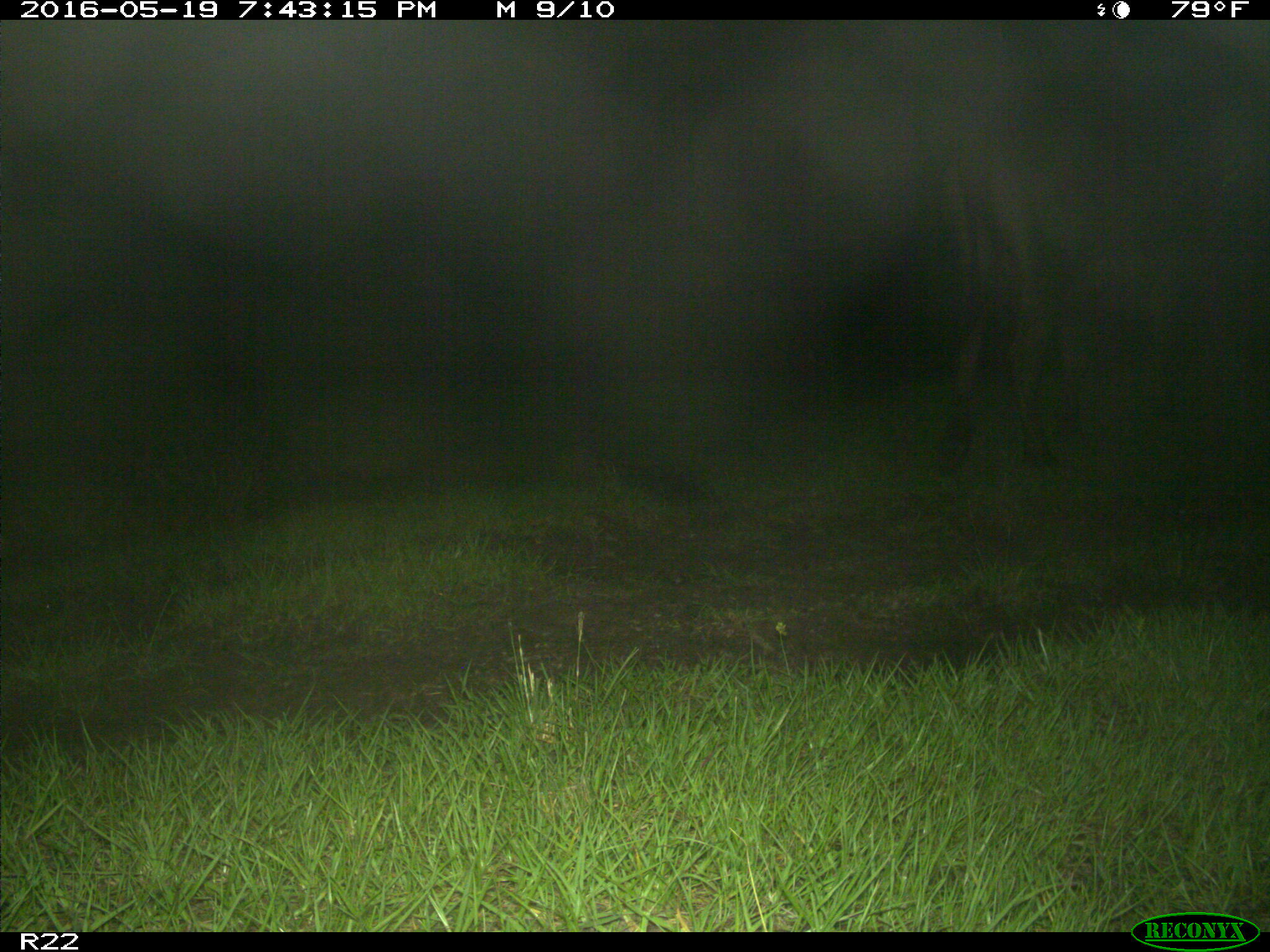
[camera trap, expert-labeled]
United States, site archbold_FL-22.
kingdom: Animalia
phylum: Chordata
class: Mammalia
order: Artiodactyla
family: Bovidae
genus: Bos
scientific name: Bos taurus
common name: domestic cow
Bos taurus (domestic cow).